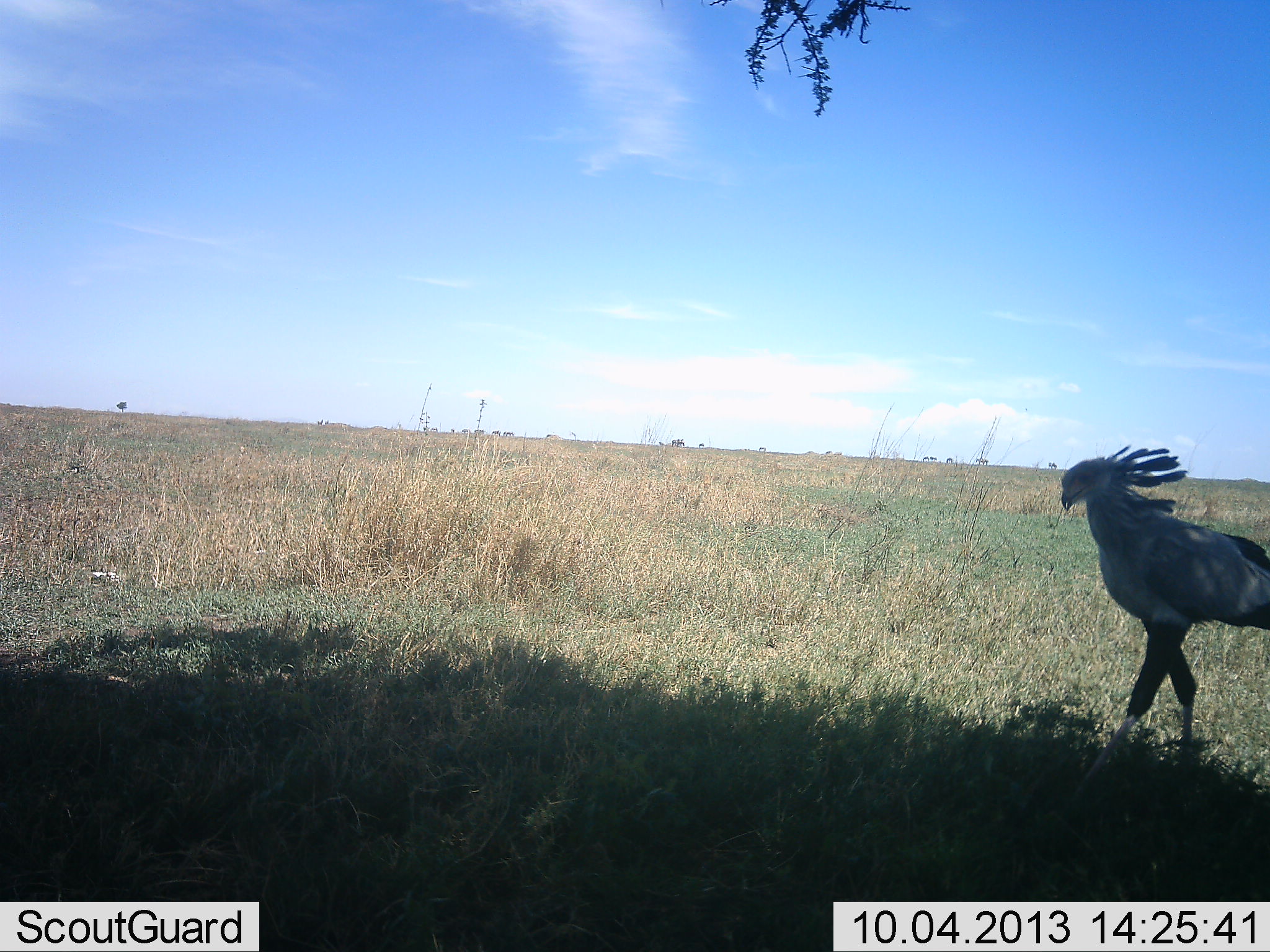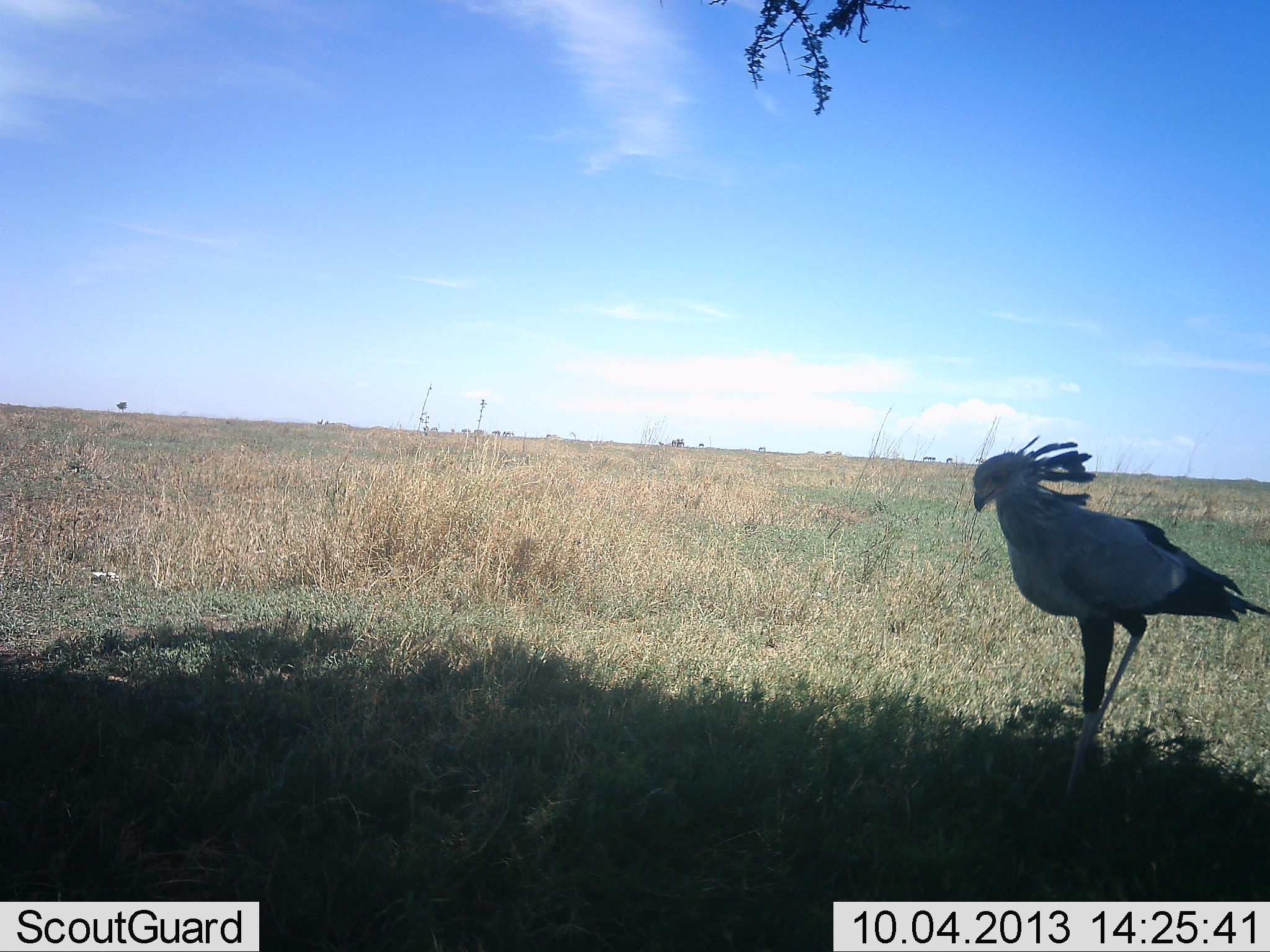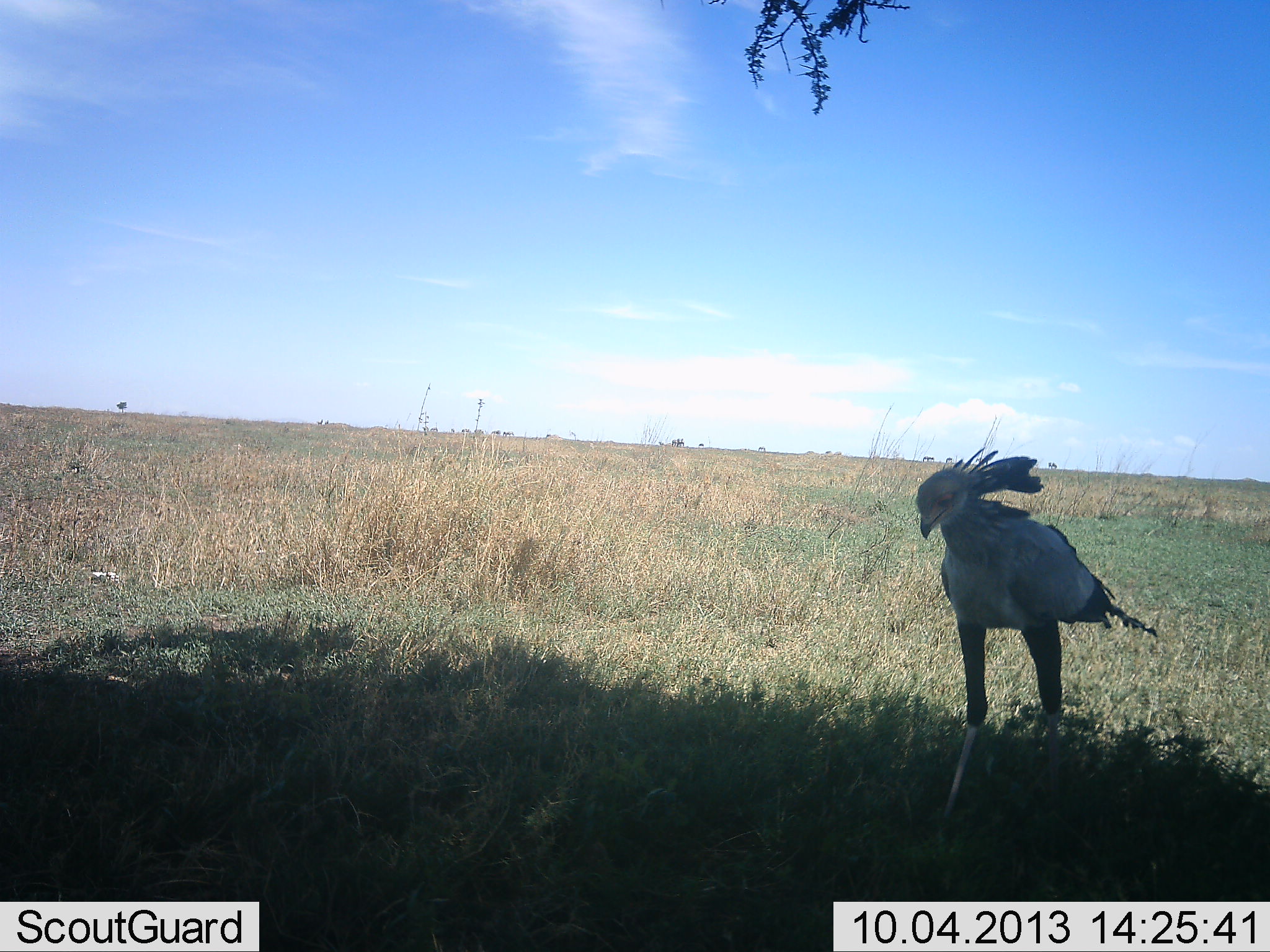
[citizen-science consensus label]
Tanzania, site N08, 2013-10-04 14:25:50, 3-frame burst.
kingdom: Animalia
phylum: Chordata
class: Aves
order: Accipitriformes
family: Sagittariidae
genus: Sagittarius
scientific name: Sagittarius serpentarius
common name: secretary bird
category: secretarybird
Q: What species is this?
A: Secretarybird (secretary bird) (Sagittarius serpentarius).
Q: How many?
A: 1.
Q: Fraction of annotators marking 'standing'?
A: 16%.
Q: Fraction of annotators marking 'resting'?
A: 0%.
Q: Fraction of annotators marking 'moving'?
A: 89%.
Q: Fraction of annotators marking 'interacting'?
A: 0%.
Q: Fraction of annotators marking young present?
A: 0%.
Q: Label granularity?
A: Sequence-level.